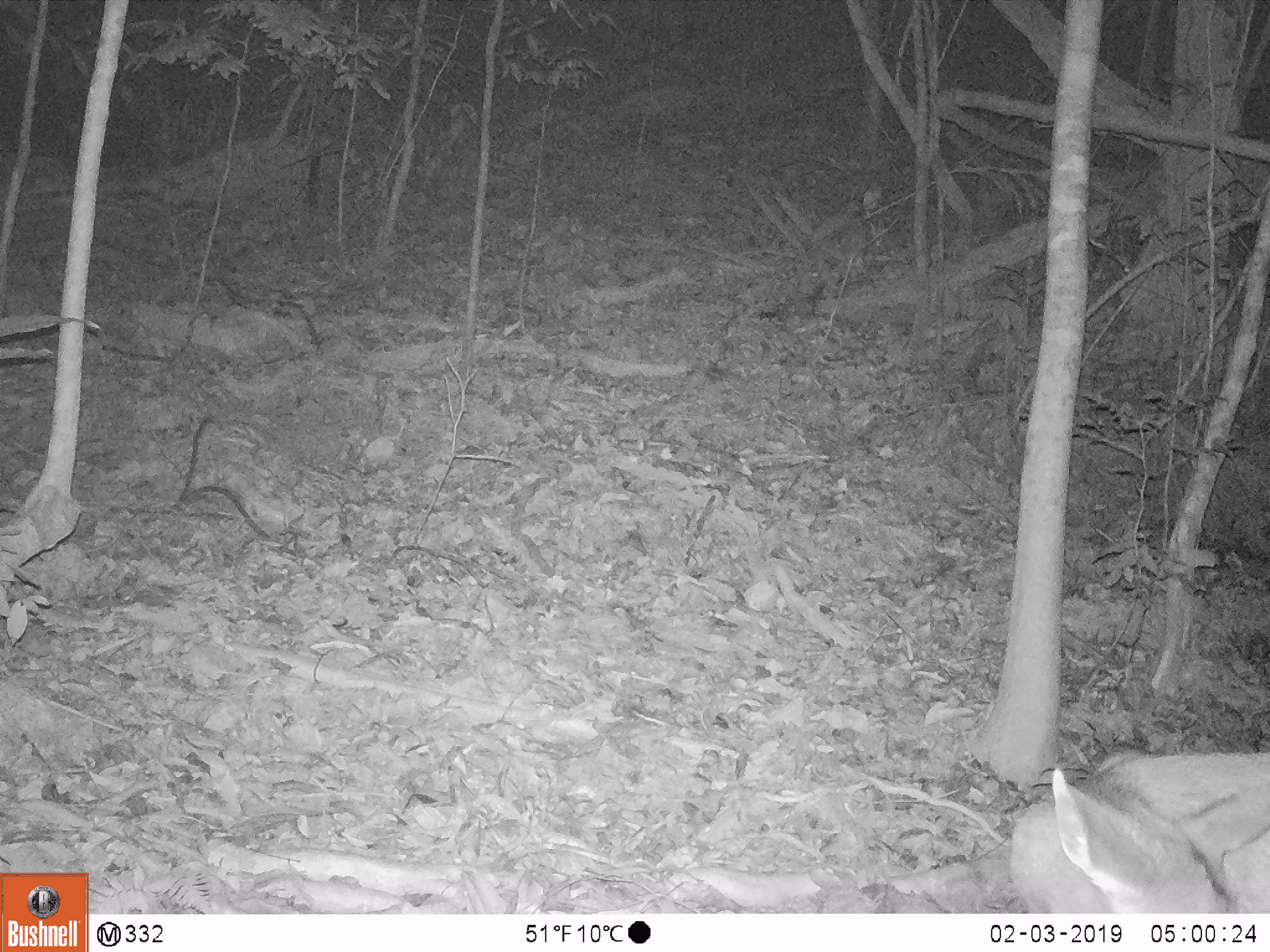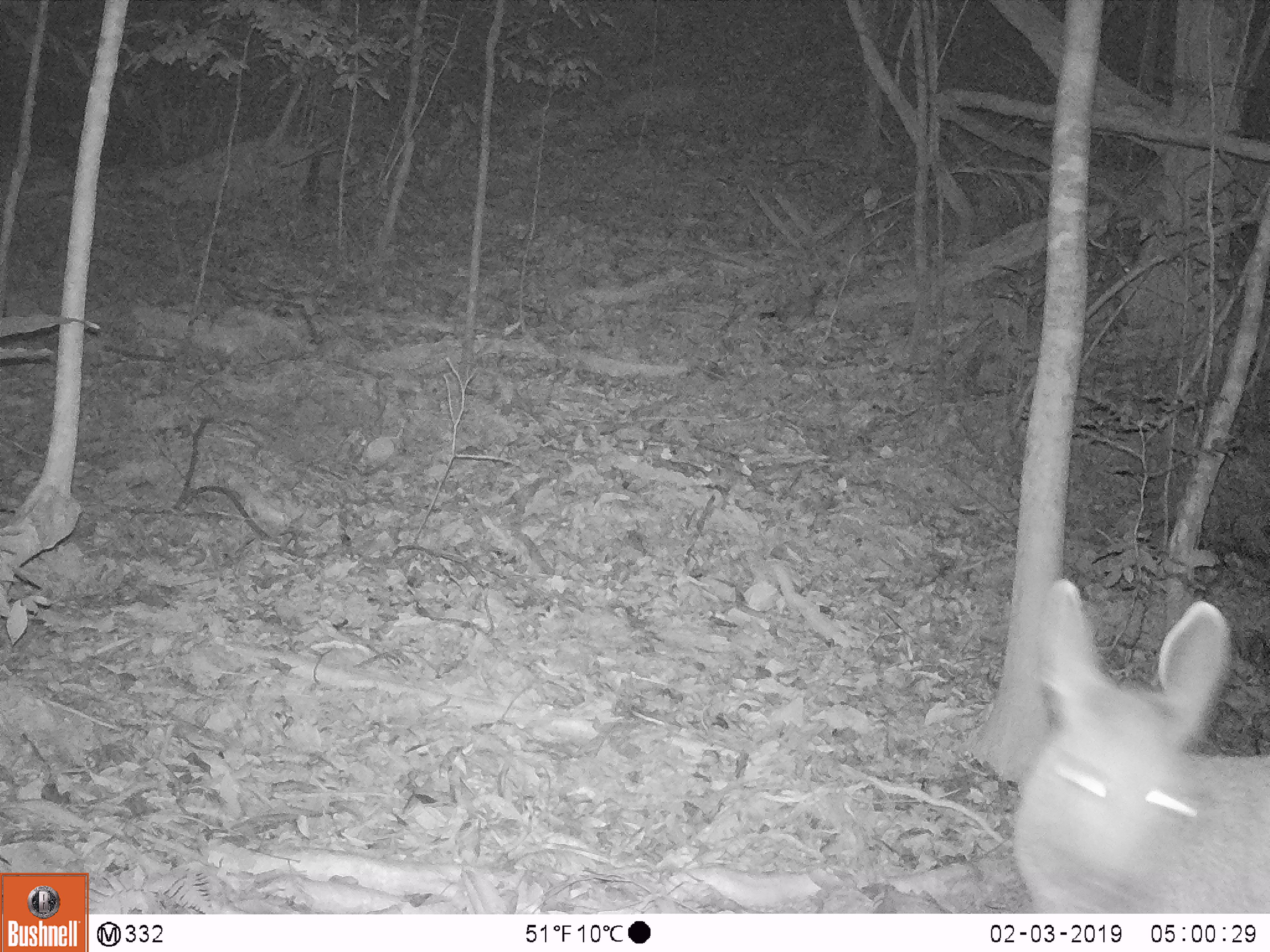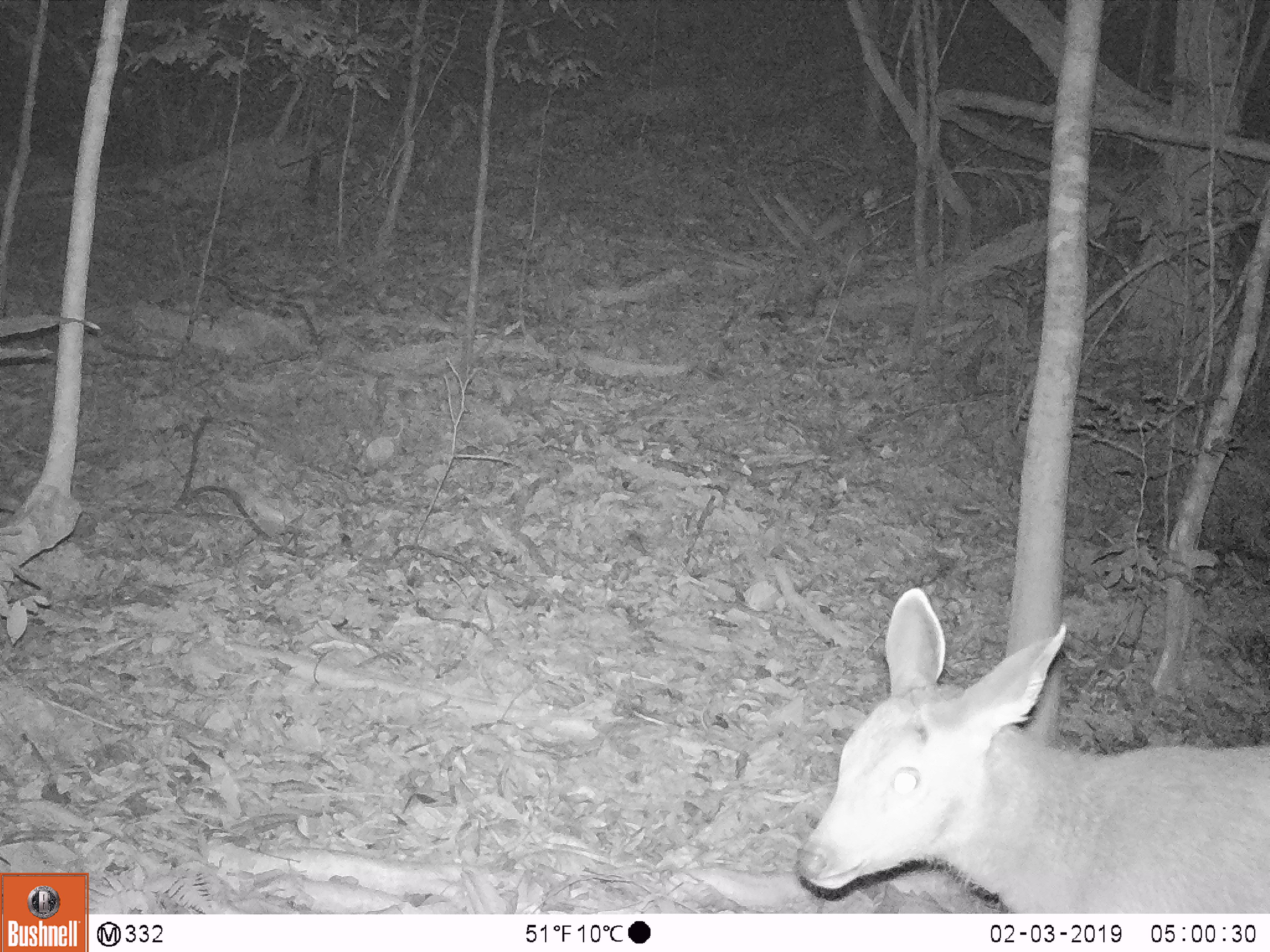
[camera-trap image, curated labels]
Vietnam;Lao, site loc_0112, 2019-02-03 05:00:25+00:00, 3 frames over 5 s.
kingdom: Animalia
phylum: Chordata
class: Mammalia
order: Artiodactyla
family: Cervidae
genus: Rusa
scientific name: Rusa unicolor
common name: sambar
Sambar (Rusa unicolor). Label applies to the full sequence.